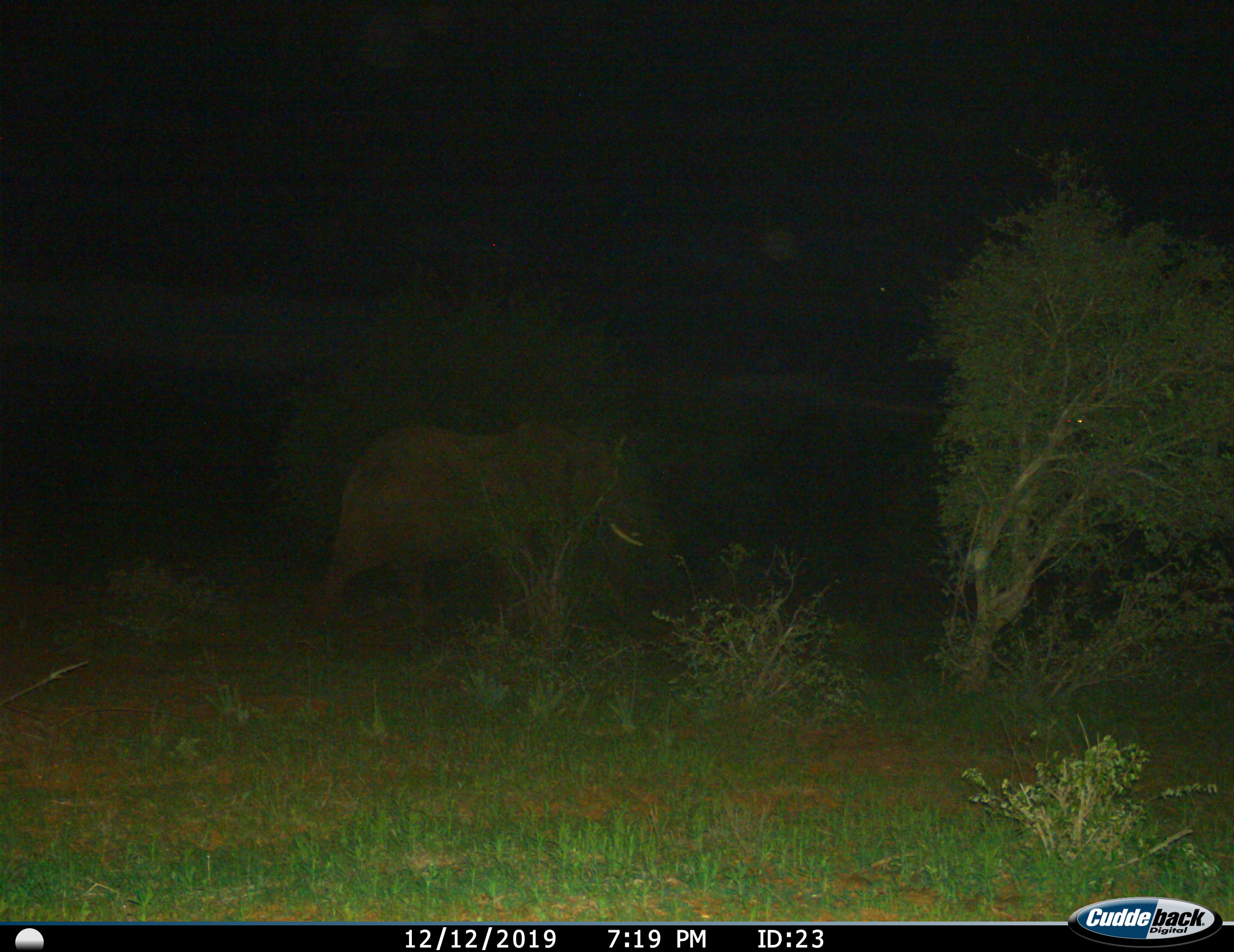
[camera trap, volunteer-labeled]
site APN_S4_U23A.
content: unidentified animal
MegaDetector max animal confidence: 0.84